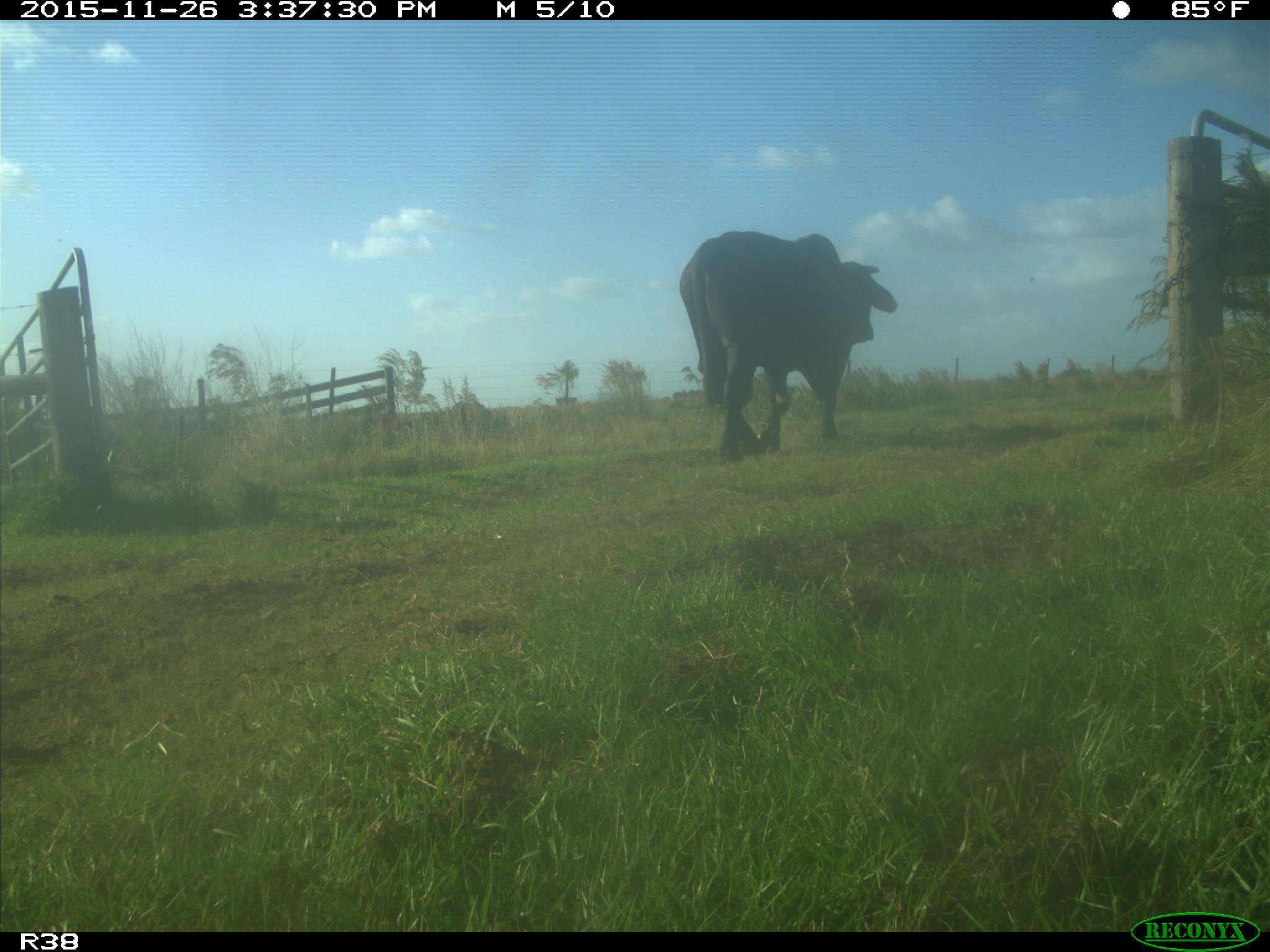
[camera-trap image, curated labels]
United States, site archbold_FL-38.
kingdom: Animalia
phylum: Chordata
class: Mammalia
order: Artiodactyla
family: Bovidae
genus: Bos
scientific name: Bos taurus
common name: domestic cow